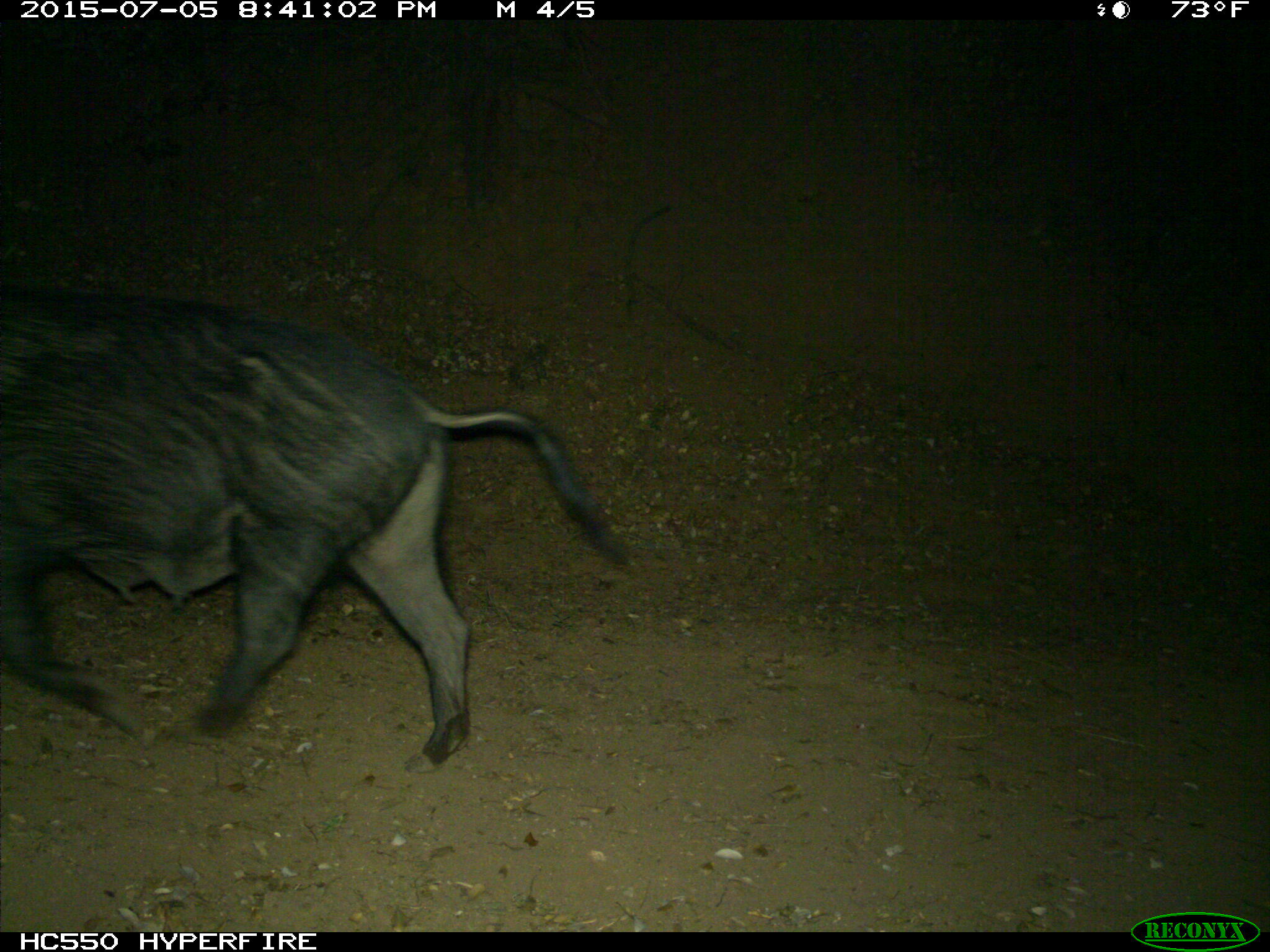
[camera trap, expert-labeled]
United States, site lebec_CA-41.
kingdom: Animalia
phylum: Chordata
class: Mammalia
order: Artiodactyla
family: Suidae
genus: Sus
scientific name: Sus scrofa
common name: wild boar